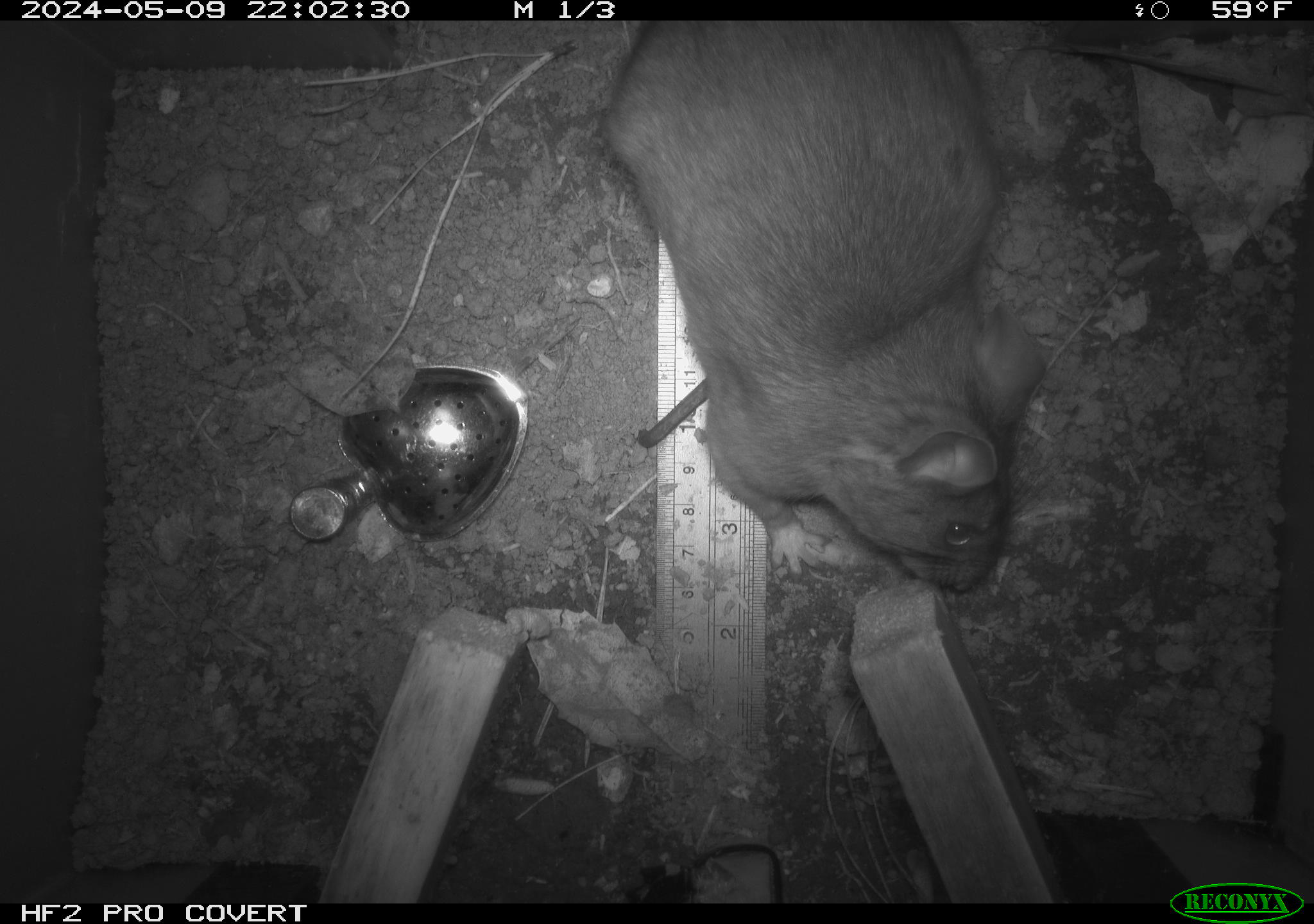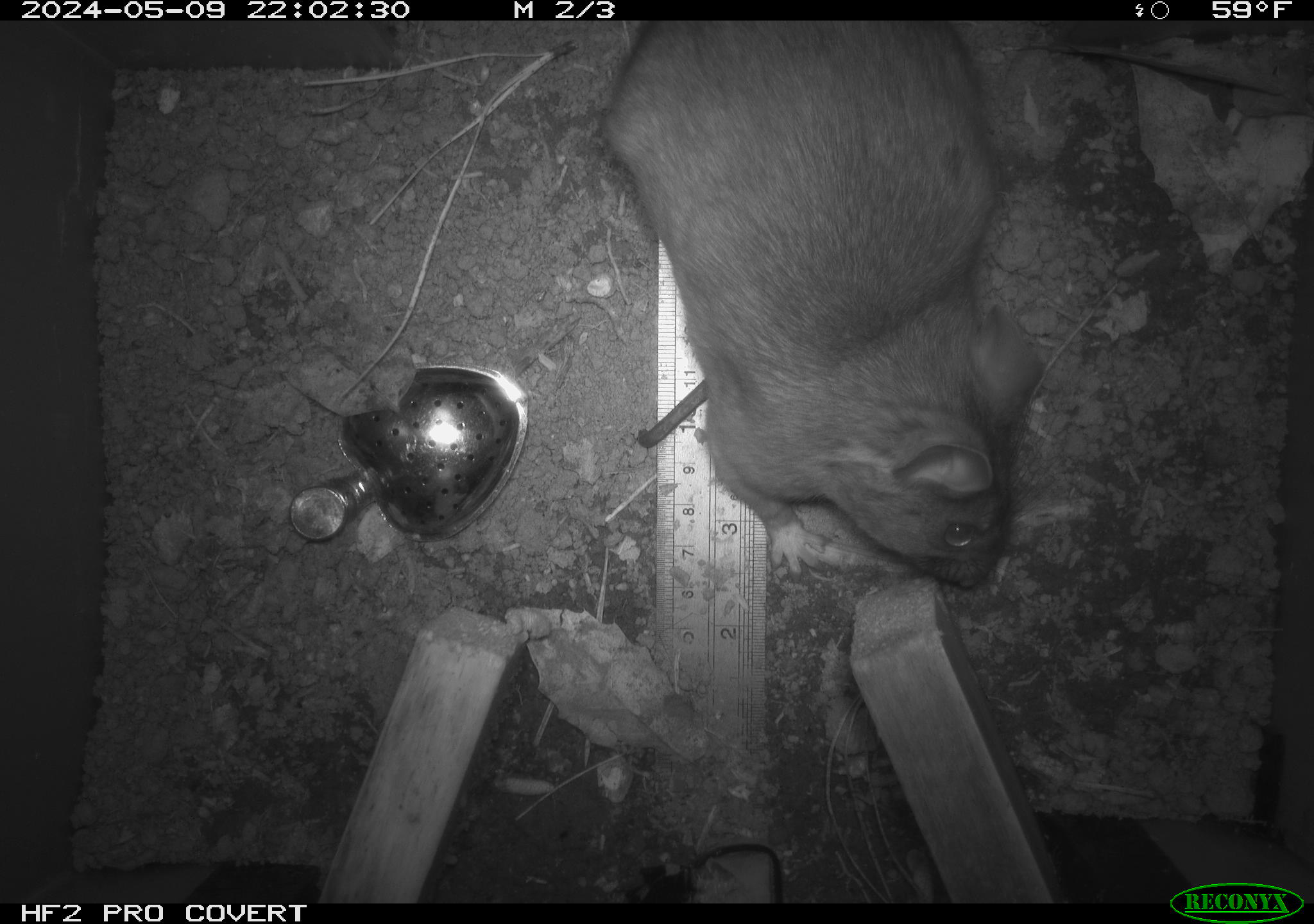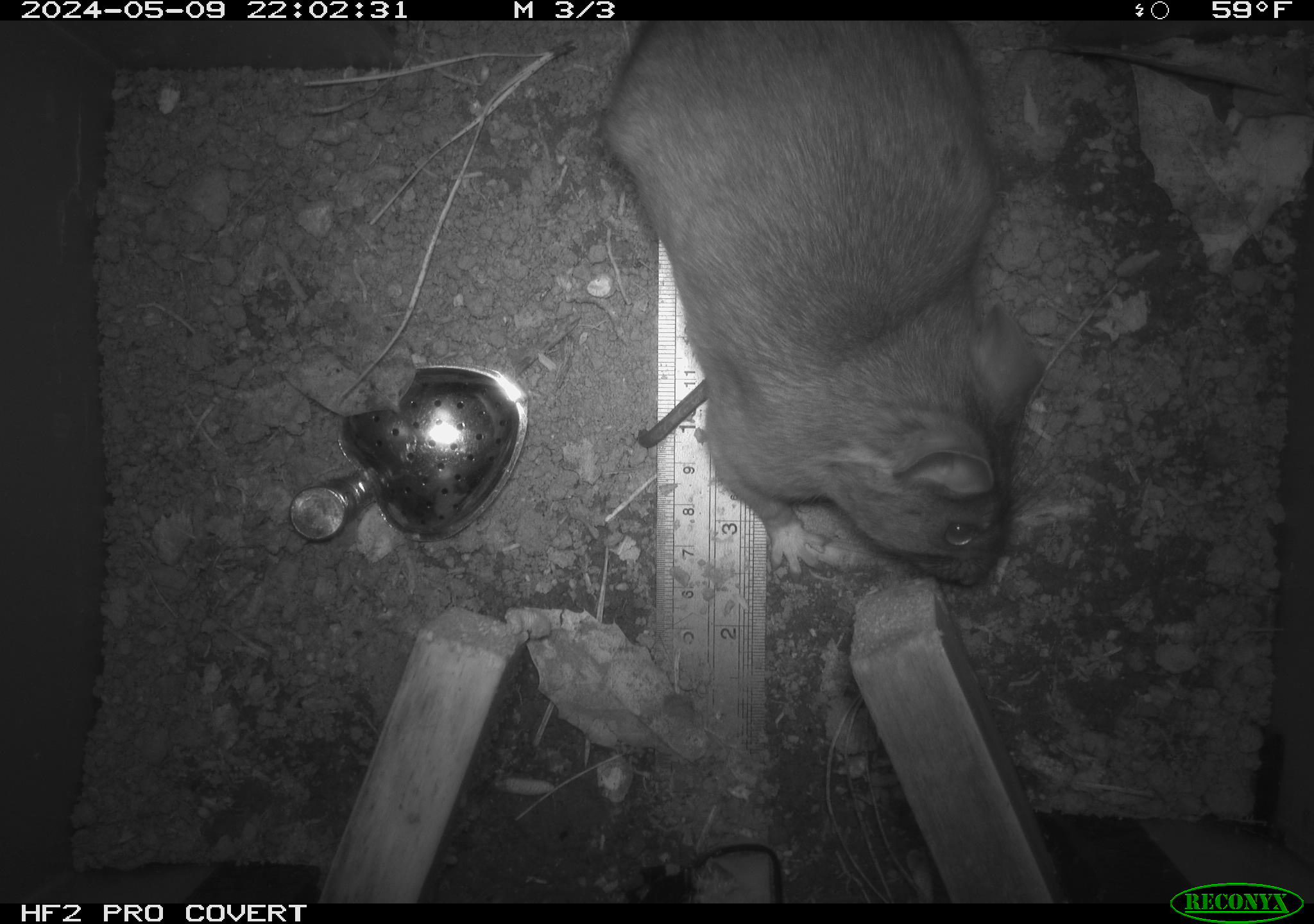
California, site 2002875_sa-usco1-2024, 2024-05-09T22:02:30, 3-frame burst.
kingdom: Animalia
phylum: Chordata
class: Mammalia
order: Rodentia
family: Cricetidae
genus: Neotoma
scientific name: Neotoma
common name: pack rat or woodrat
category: neotoma species